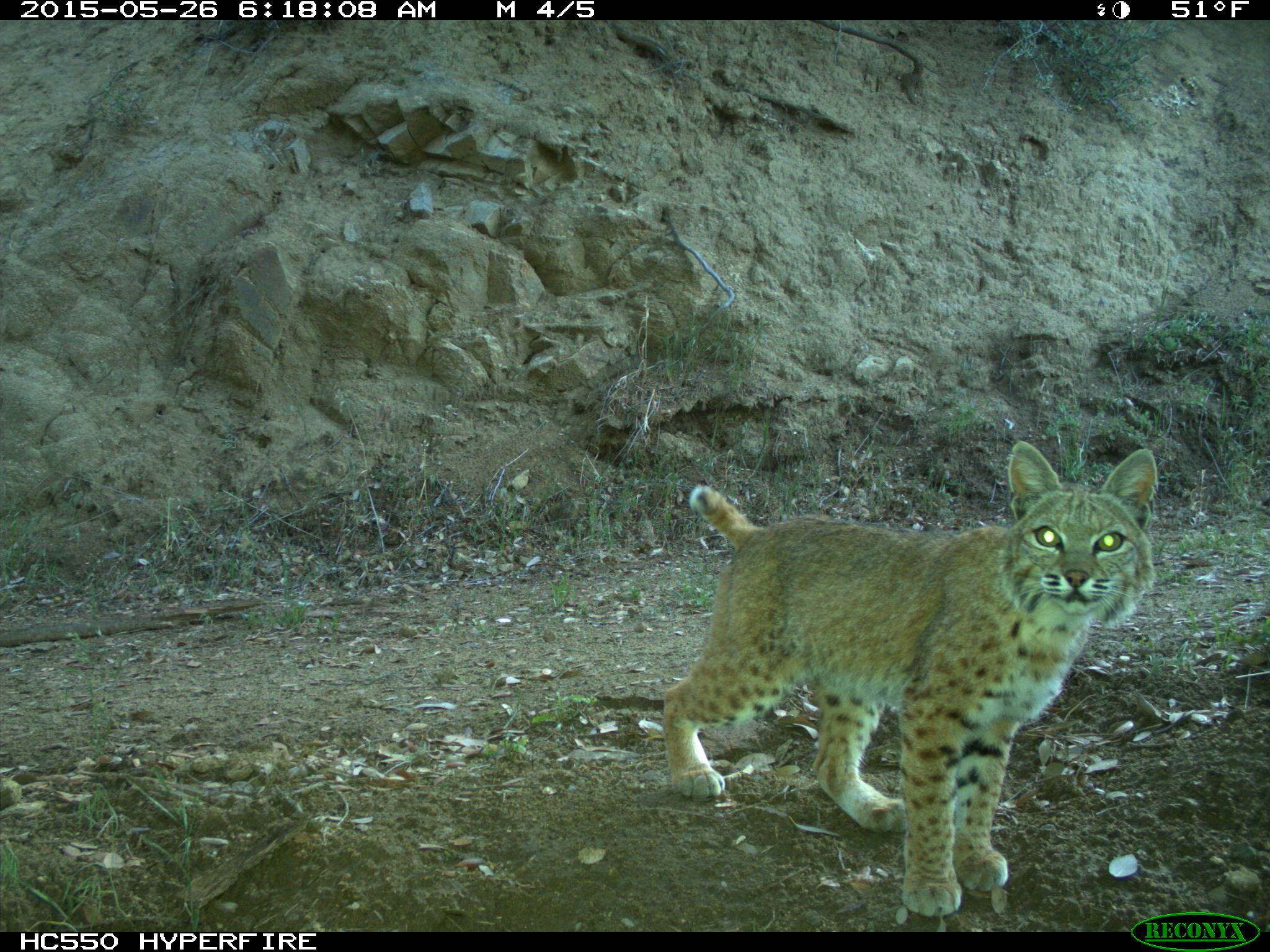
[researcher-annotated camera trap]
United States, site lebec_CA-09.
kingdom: Animalia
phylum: Chordata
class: Mammalia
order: Carnivora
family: Felidae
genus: Lynx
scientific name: Lynx rufus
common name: bobcat